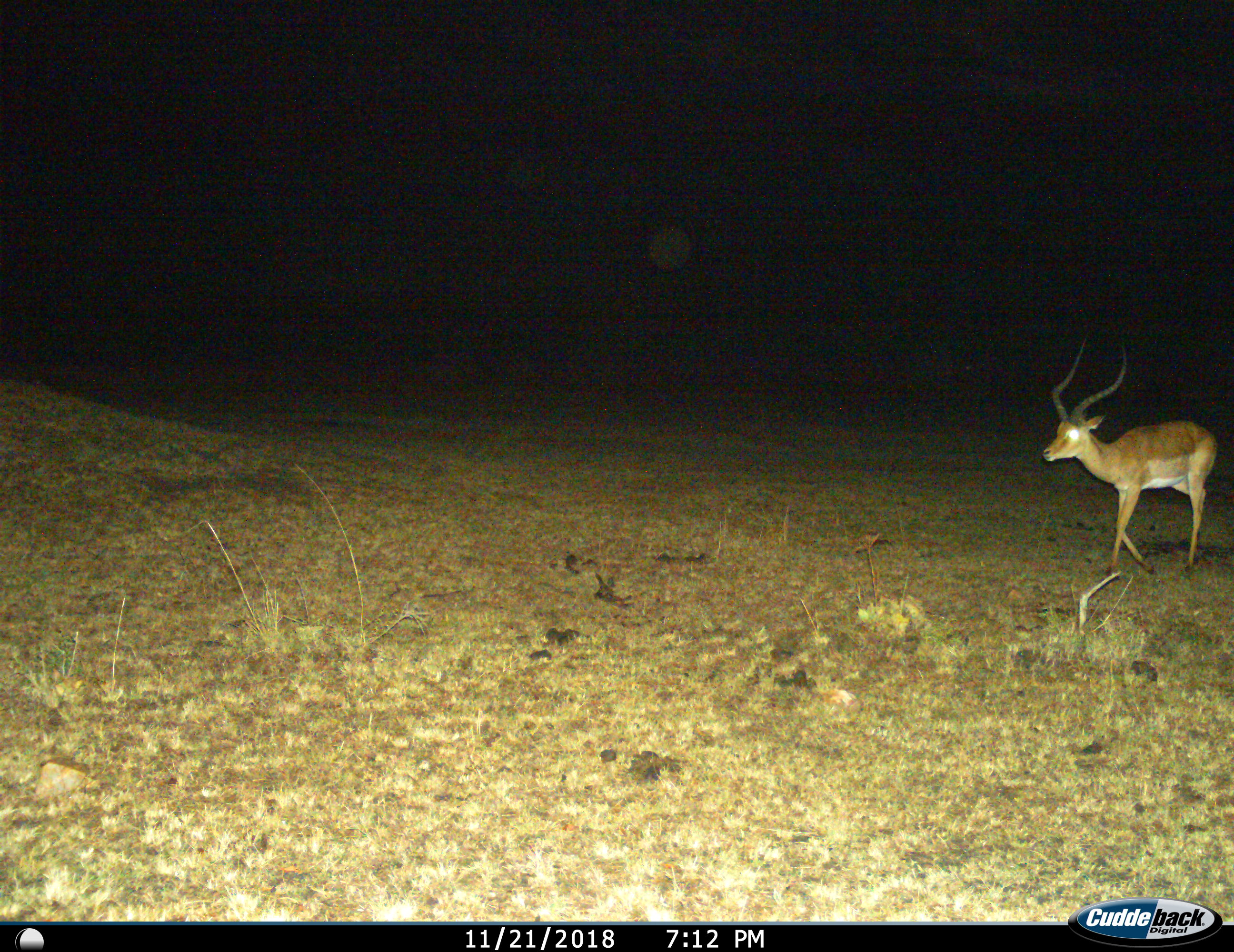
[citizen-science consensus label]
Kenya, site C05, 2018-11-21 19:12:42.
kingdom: Animalia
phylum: Chordata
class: Mammalia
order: Artiodactyla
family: Bovidae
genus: Aepyceros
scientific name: Aepyceros melampus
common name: impala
Impala (Aepyceros melampus), count 1. Behavior (volunteer vote fractions): standing 0%, resting 0%, moving 100%, interacting 0%. Young present (vote fraction): 0%. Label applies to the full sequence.